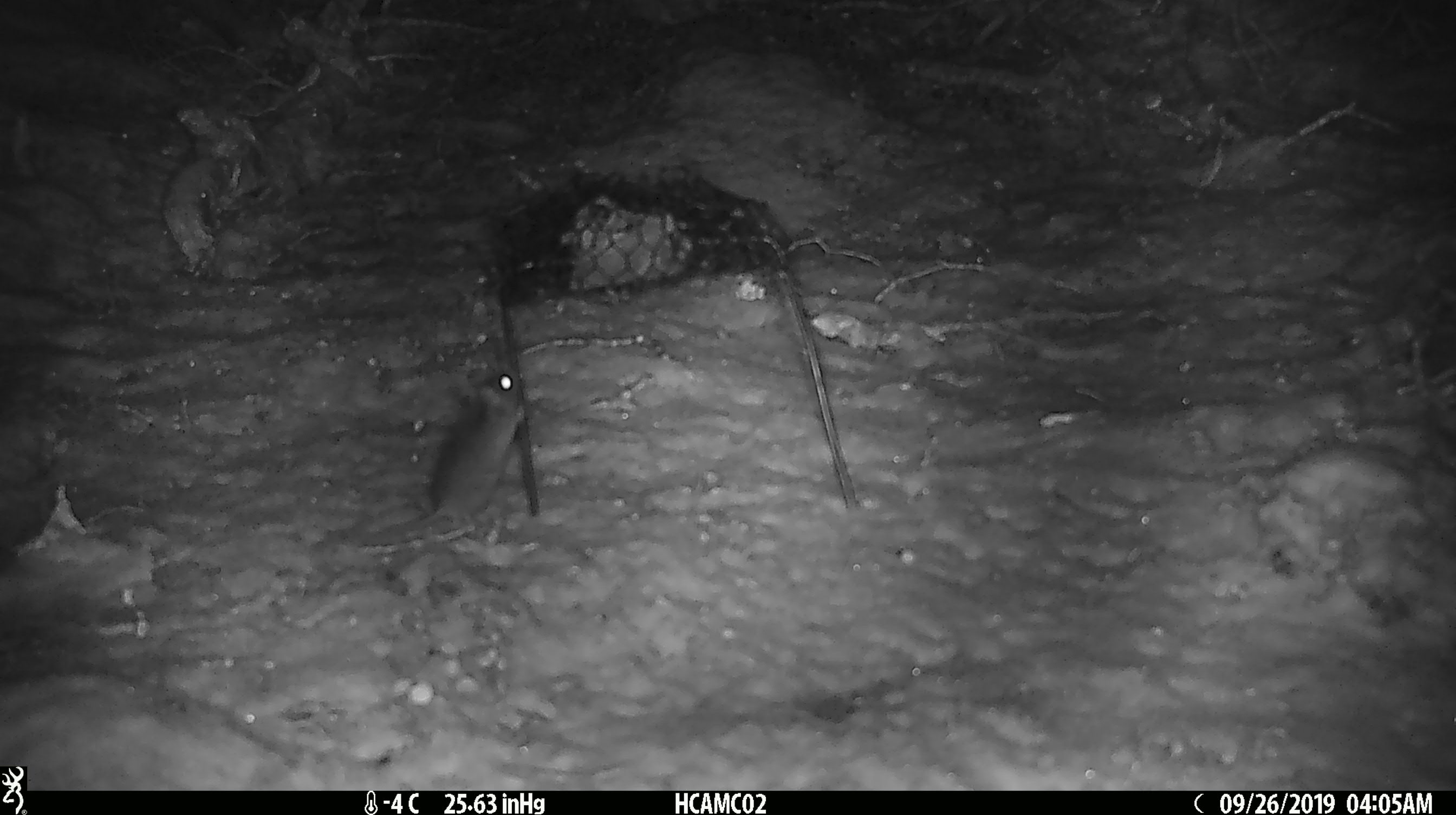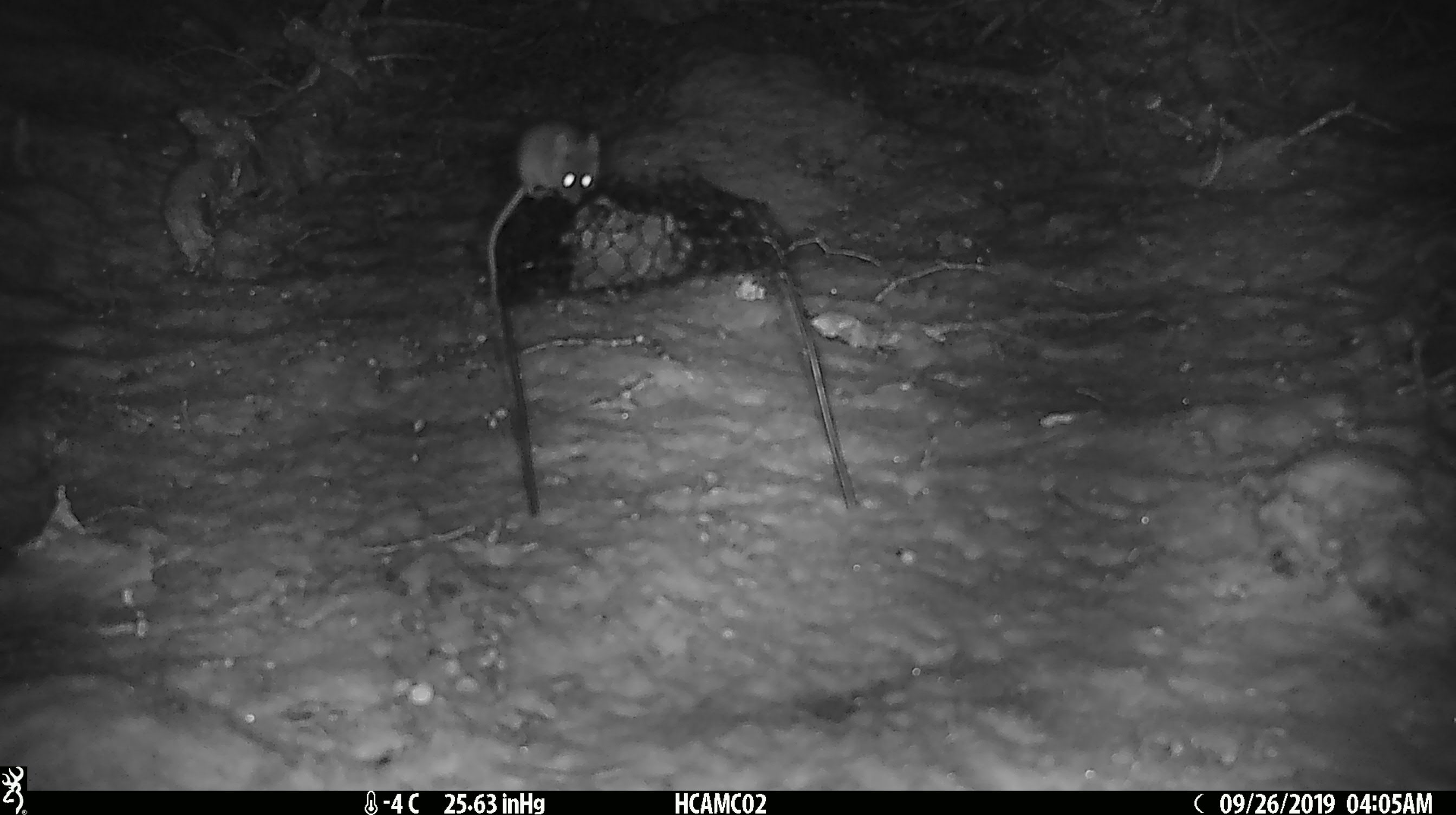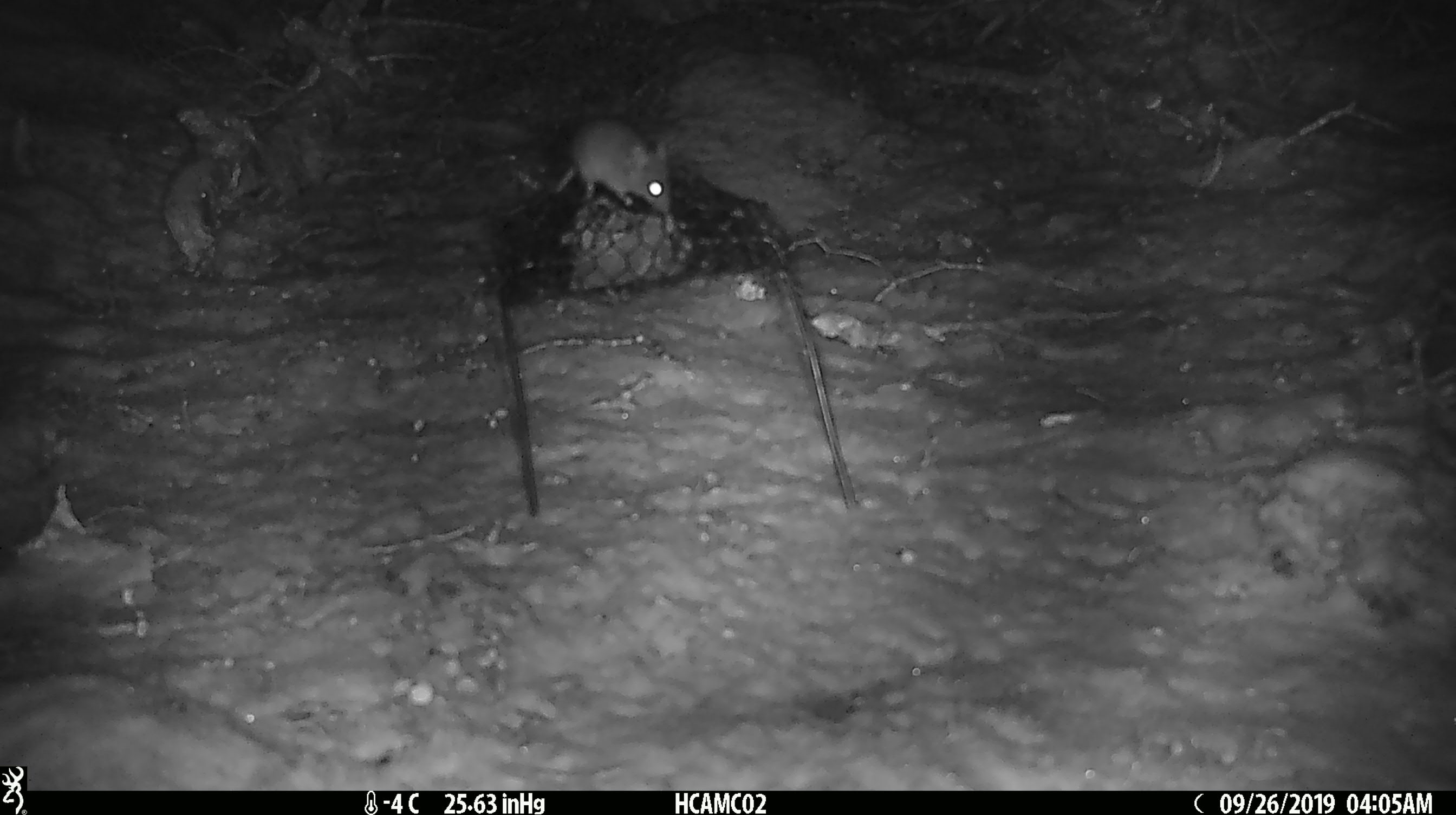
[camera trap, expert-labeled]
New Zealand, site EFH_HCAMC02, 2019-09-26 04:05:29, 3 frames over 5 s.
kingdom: Animalia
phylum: Chordata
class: Mammalia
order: Rodentia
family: Muridae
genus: Mus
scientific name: Mus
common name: mouse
Mouse (Mus).